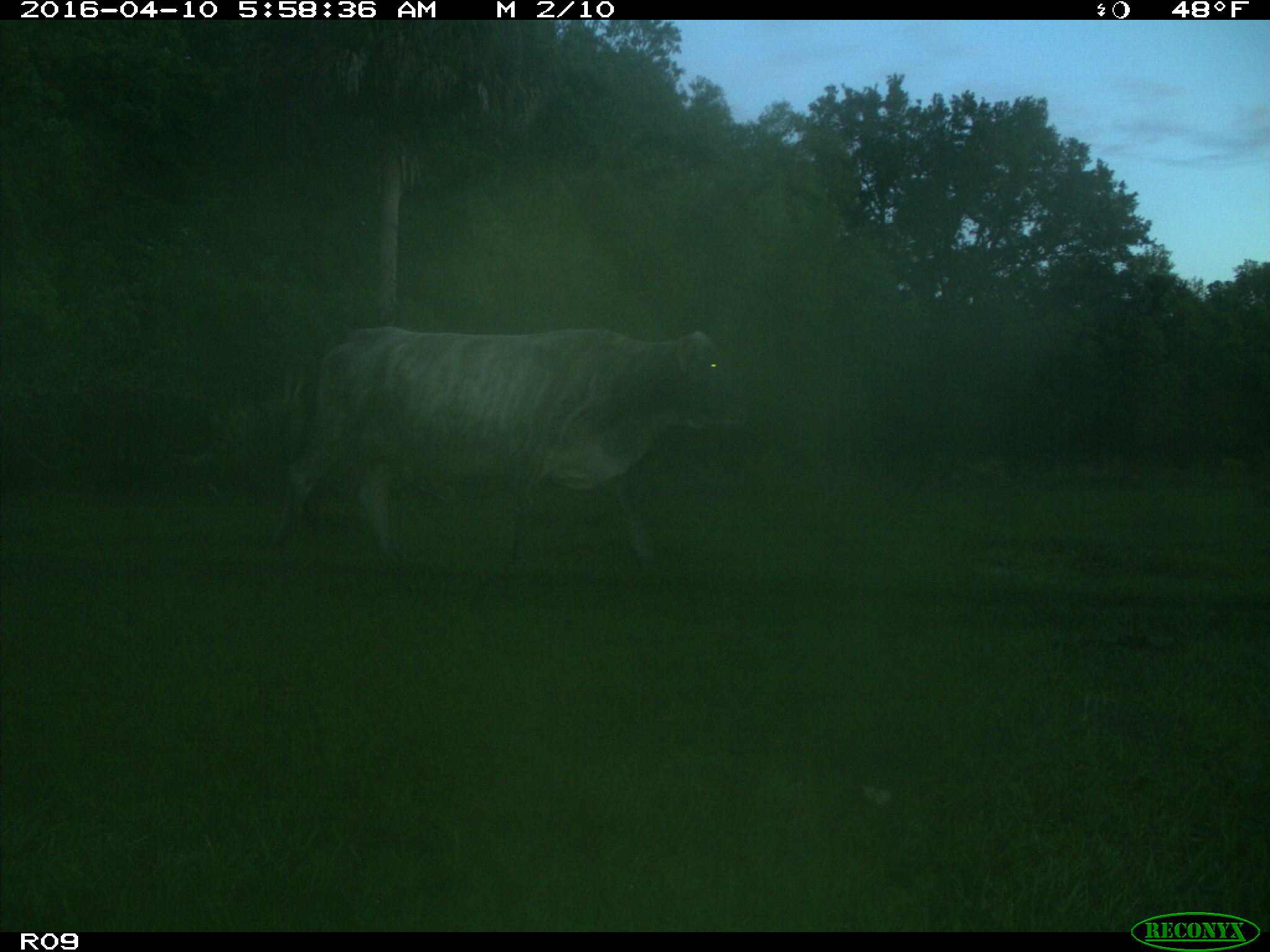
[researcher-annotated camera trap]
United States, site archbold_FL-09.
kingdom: Animalia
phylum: Chordata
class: Mammalia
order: Artiodactyla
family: Bovidae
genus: Bos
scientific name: Bos taurus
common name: domestic cow